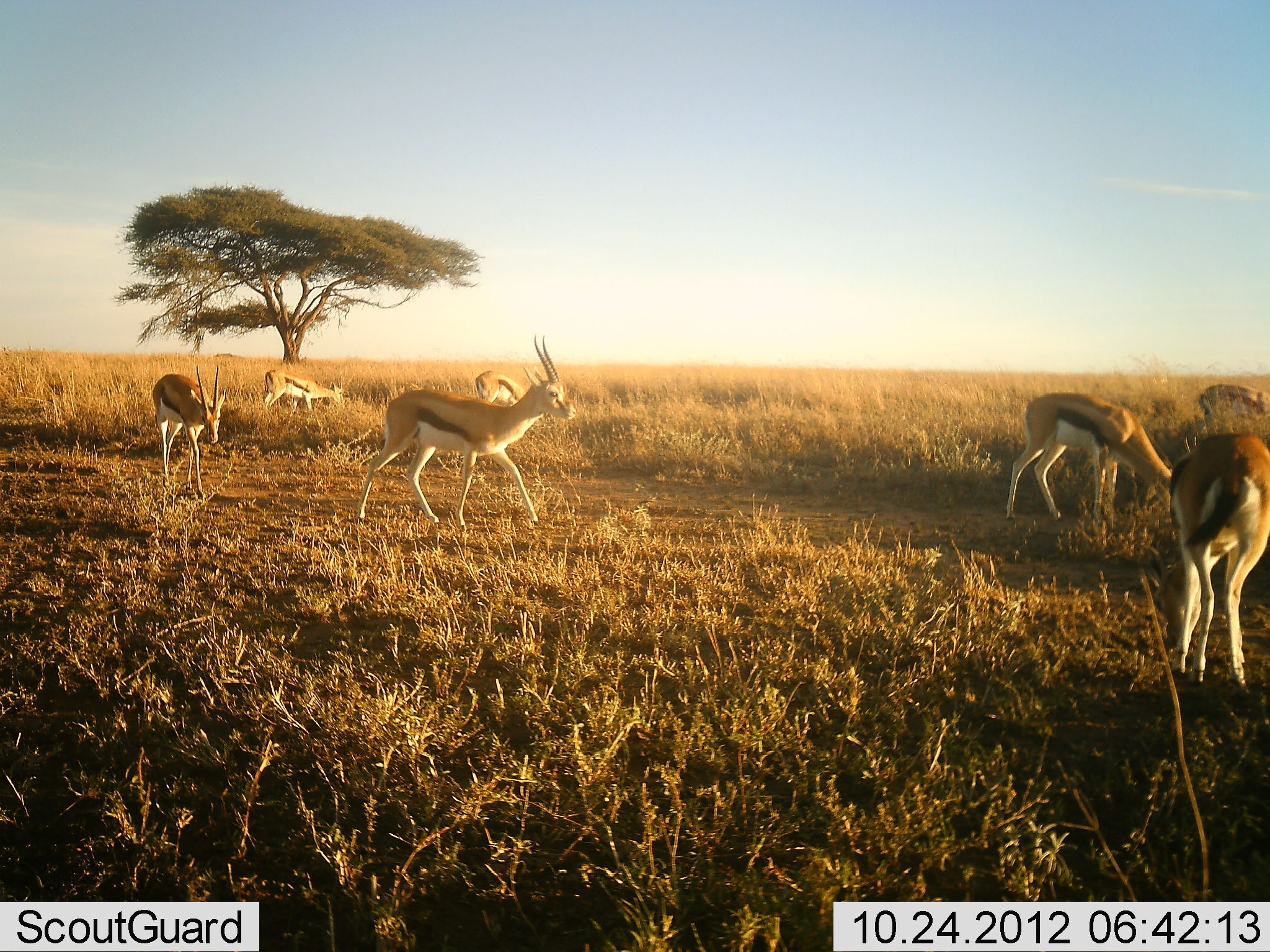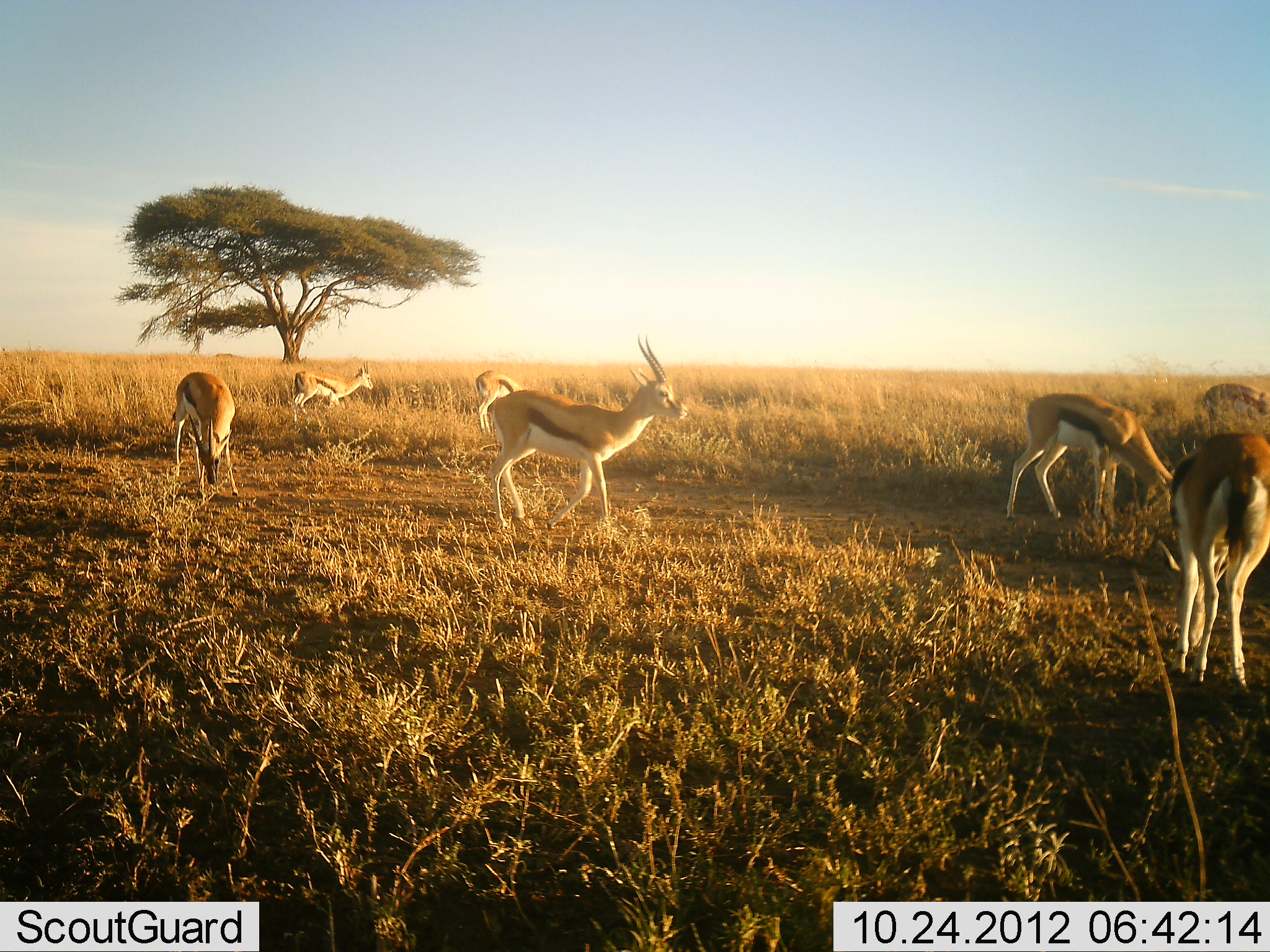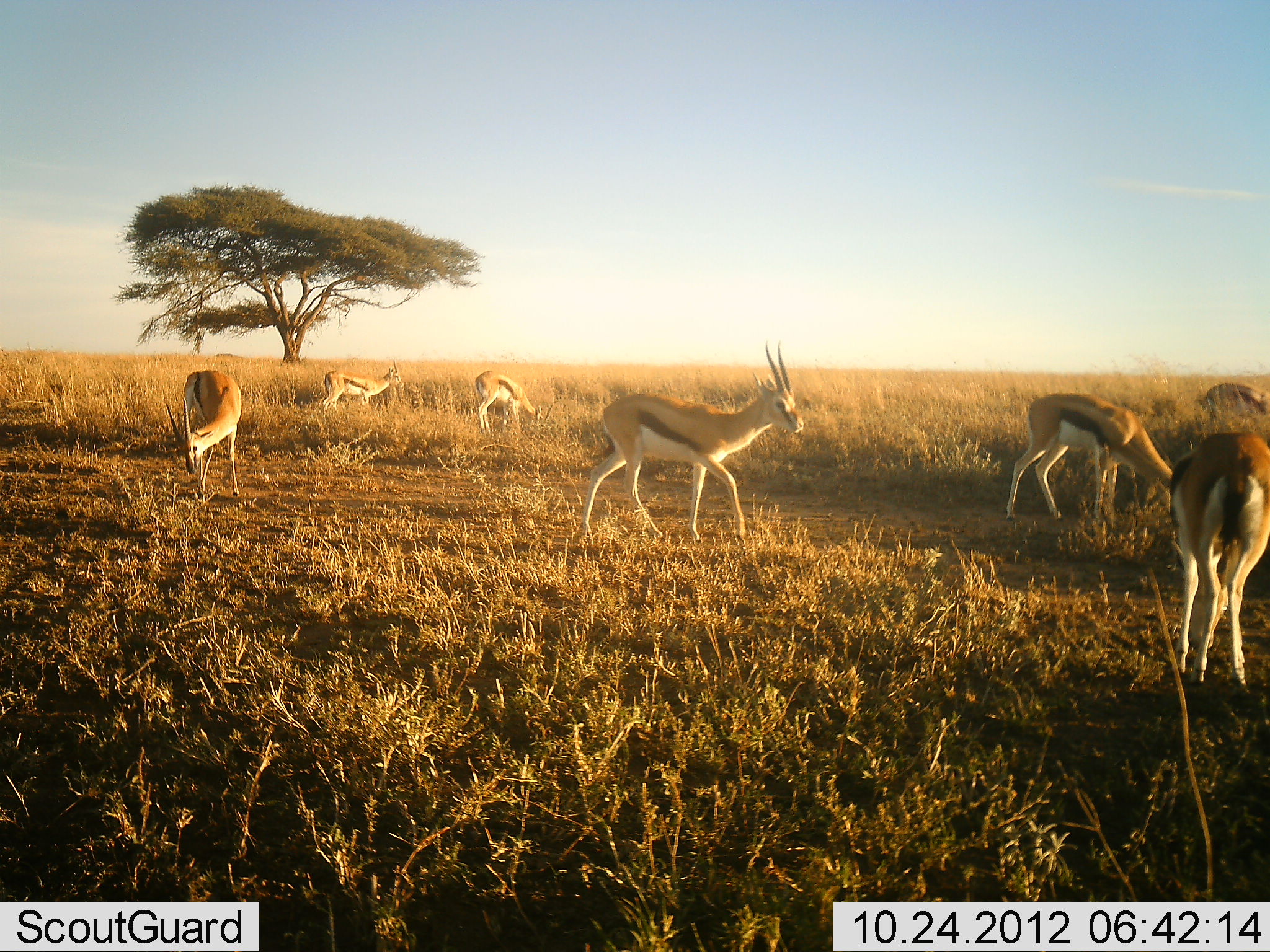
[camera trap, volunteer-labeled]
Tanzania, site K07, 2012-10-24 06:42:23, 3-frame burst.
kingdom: Animalia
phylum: Chordata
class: Mammalia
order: Artiodactyla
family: Bovidae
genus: Eudorcas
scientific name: Eudorcas thomsonii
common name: thomson's gazelle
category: gazellethomsons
Gazellethomsons (thomson's gazelle) (Eudorcas thomsonii), count 7. Behavior (volunteer vote fractions): standing 60%, resting 0%, moving 80%, interacting 0%. Young present (vote fraction): 10%. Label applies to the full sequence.